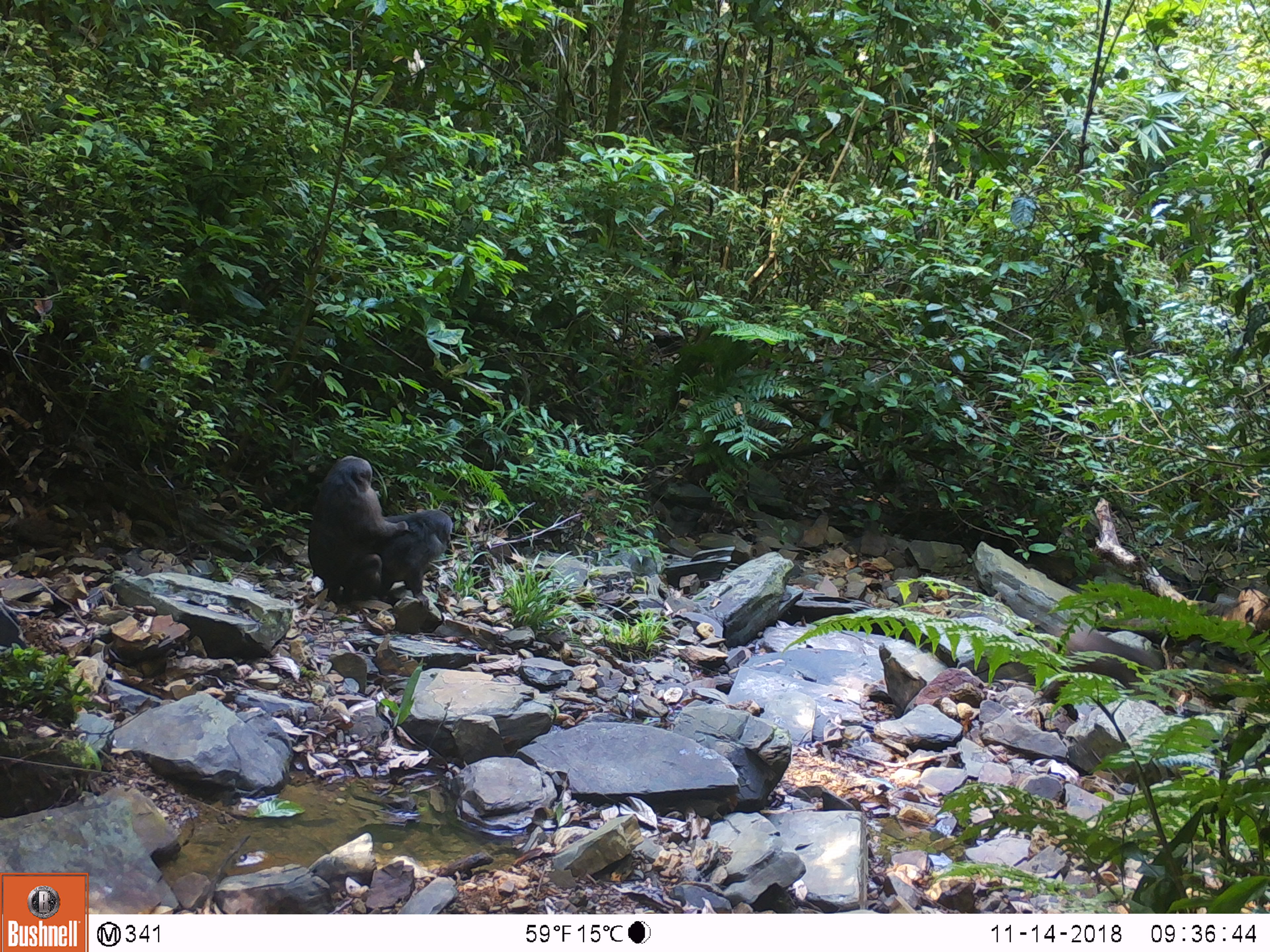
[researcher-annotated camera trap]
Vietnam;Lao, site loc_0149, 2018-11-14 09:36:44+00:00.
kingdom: Animalia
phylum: Chordata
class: Mammalia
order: Primates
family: Cercopithecidae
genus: Macaca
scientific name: Macaca arctoides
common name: stump-tailed macaque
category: stump tailed macaque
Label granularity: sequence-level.